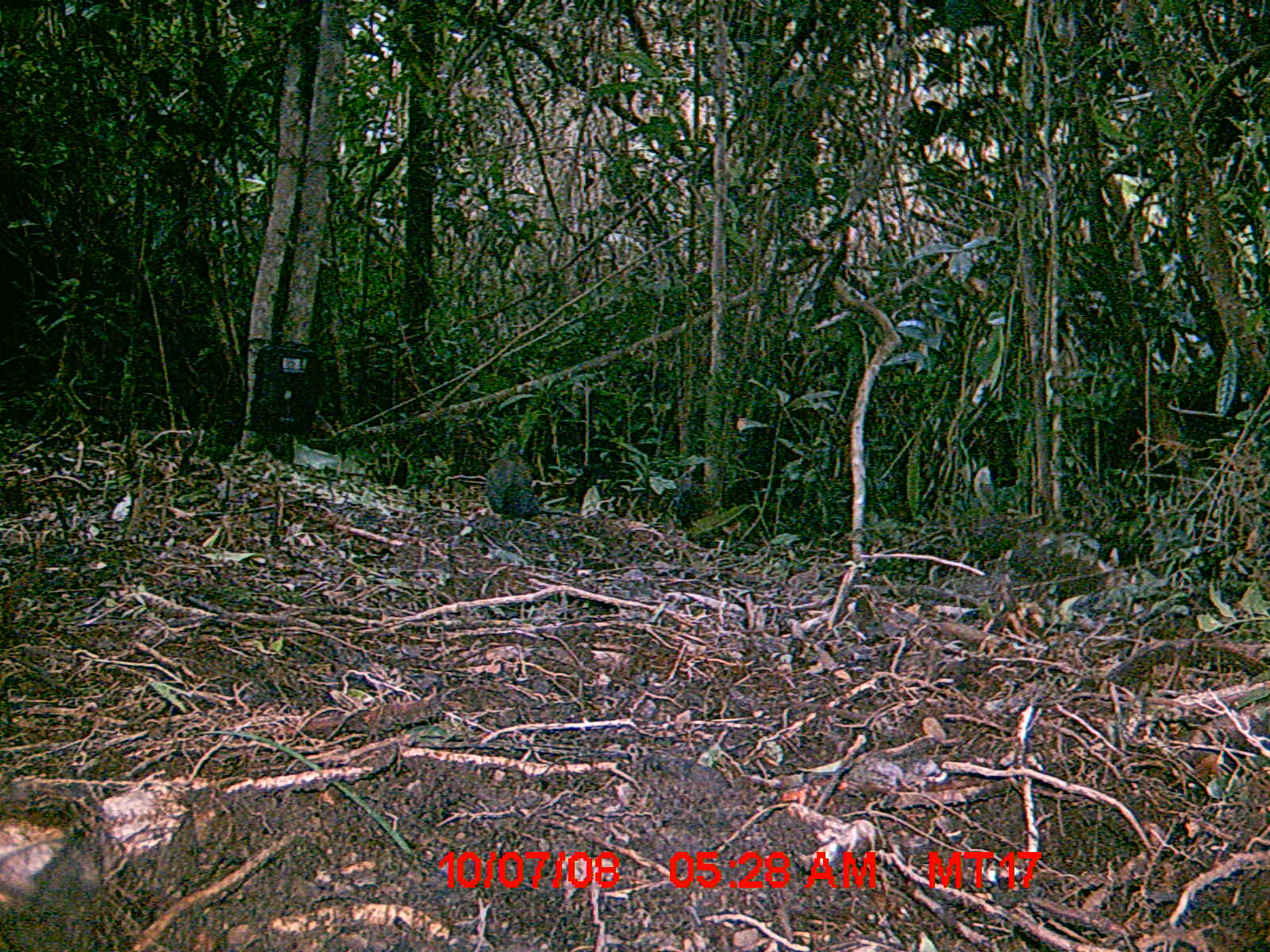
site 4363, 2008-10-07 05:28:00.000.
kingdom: Animalia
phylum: Chordata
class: Aves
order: Cuculiformes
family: Cuculidae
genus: Coua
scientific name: Coua serriana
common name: red-breasted coua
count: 1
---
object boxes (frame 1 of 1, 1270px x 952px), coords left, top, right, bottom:
coua serriana: 485, 438, 571, 529